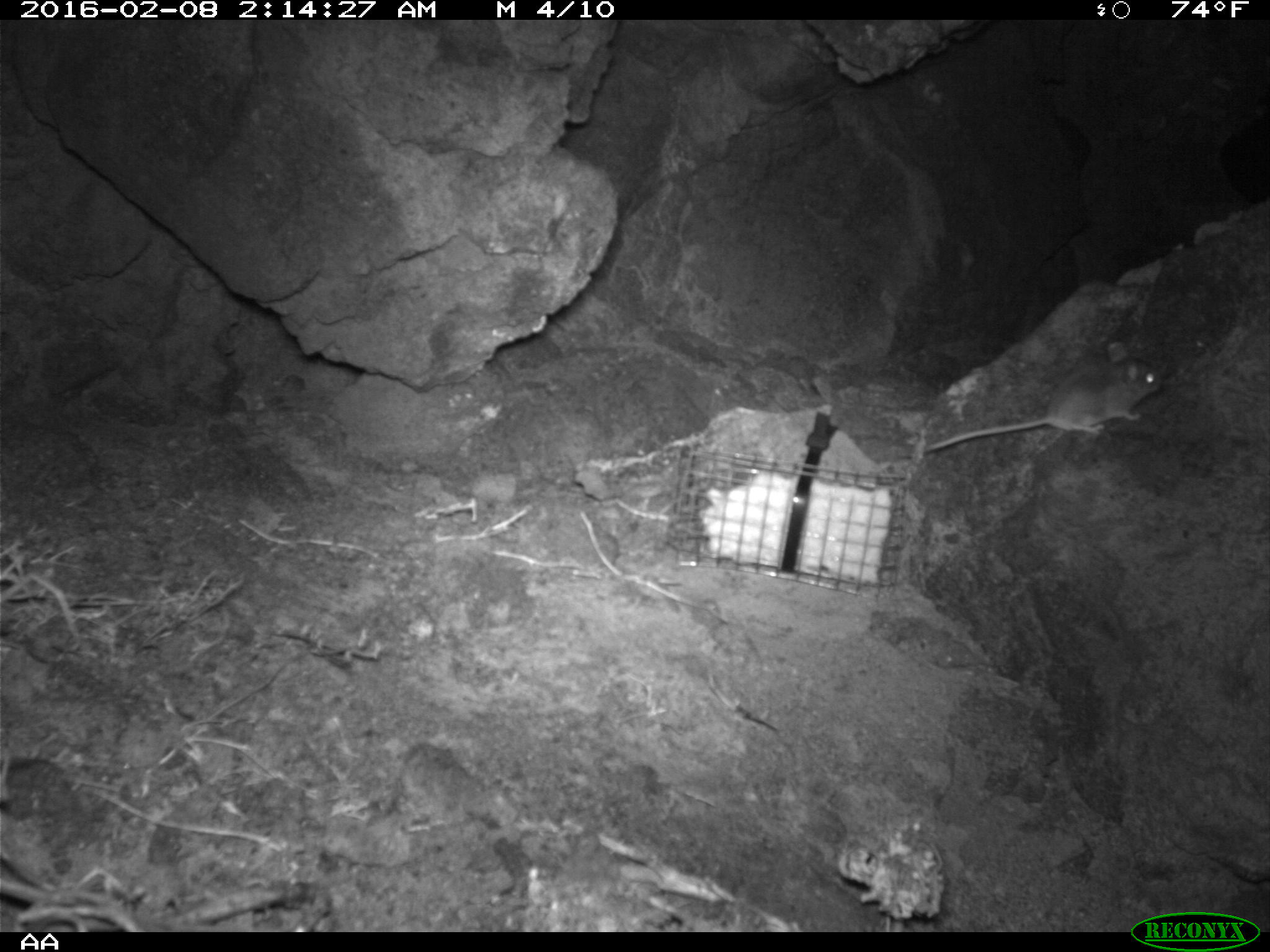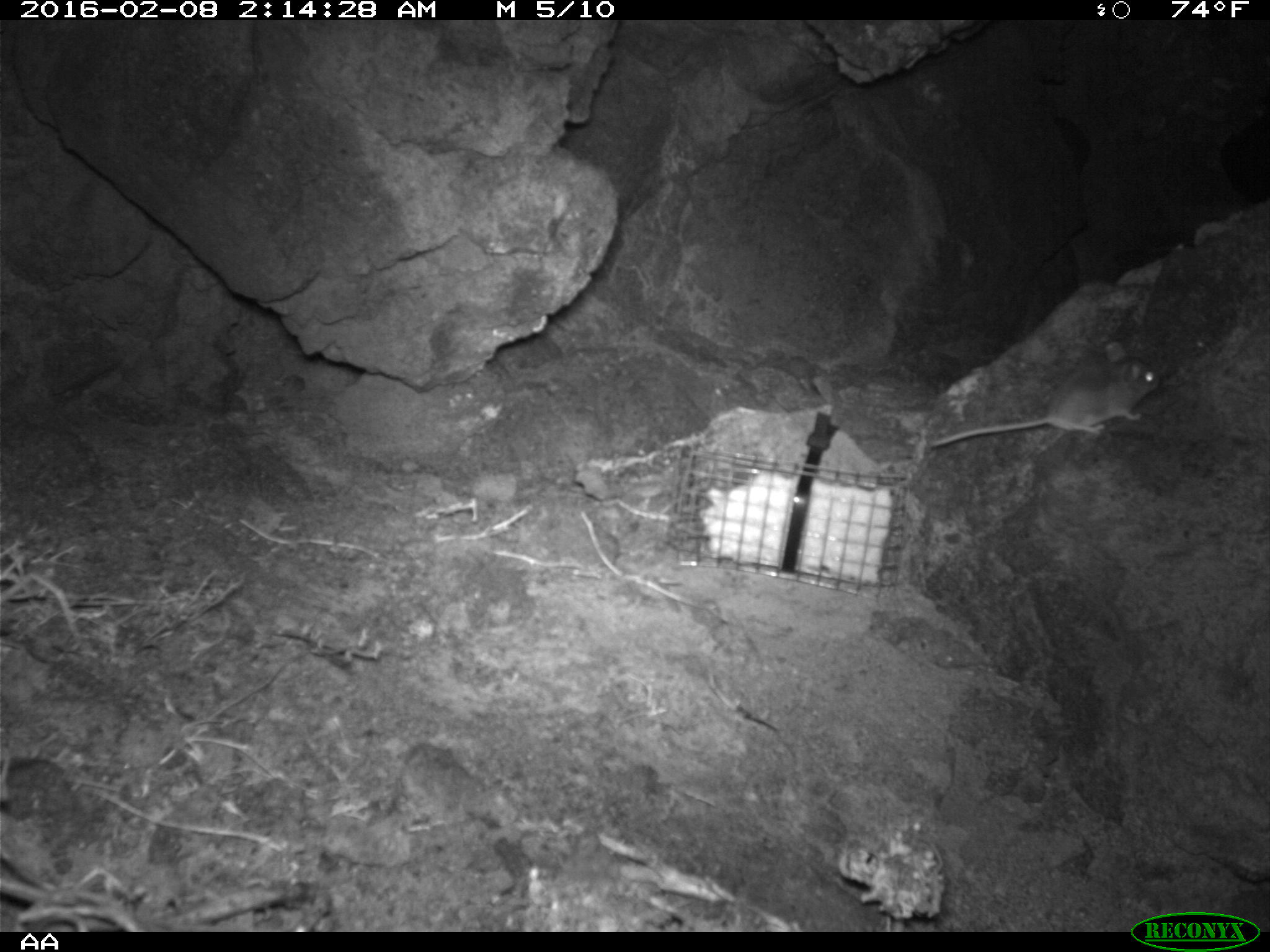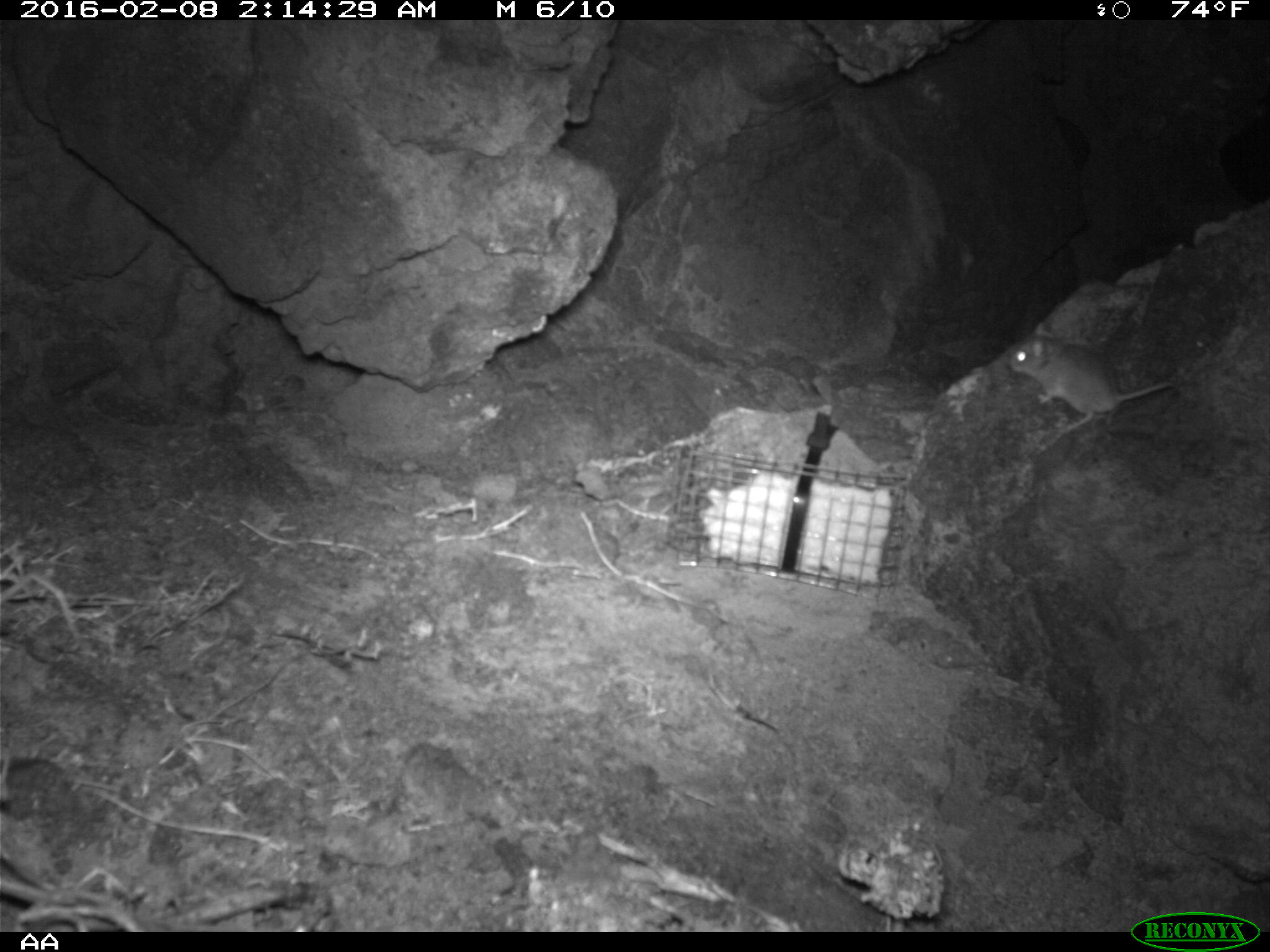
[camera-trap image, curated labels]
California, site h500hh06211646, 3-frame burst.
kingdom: Animalia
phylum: Chordata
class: Mammalia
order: Rodentia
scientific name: Rodentia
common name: rodent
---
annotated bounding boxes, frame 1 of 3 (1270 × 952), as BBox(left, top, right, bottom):
rodent: BBox(923, 337, 1163, 456)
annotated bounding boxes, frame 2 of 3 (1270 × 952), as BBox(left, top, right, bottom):
rodent: BBox(930, 335, 1158, 449)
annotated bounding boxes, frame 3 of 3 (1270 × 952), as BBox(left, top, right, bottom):
rodent: BBox(1008, 322, 1171, 426)